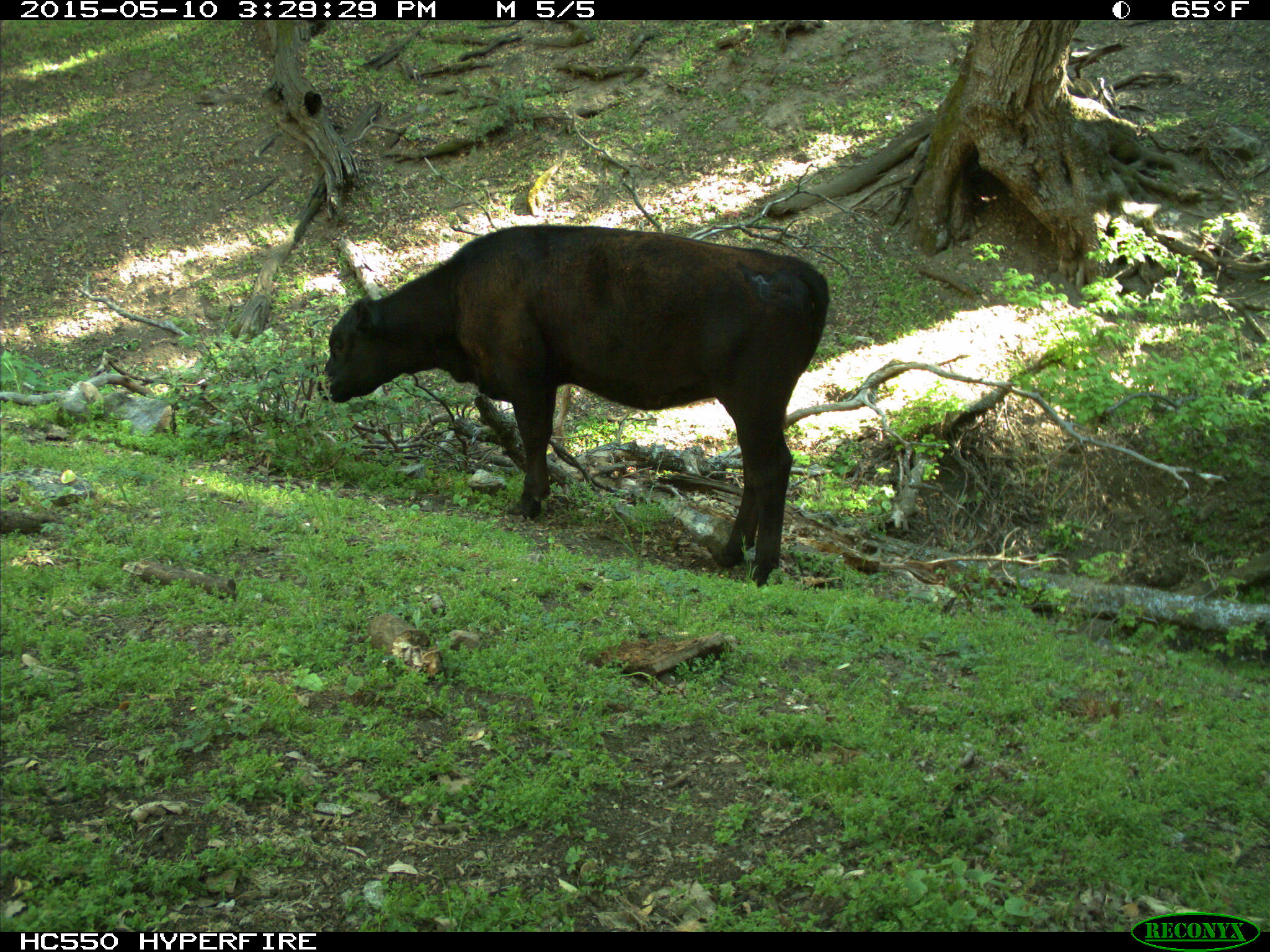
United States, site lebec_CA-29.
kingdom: Animalia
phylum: Chordata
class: Mammalia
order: Artiodactyla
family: Bovidae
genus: Bos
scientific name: Bos taurus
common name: domestic cow